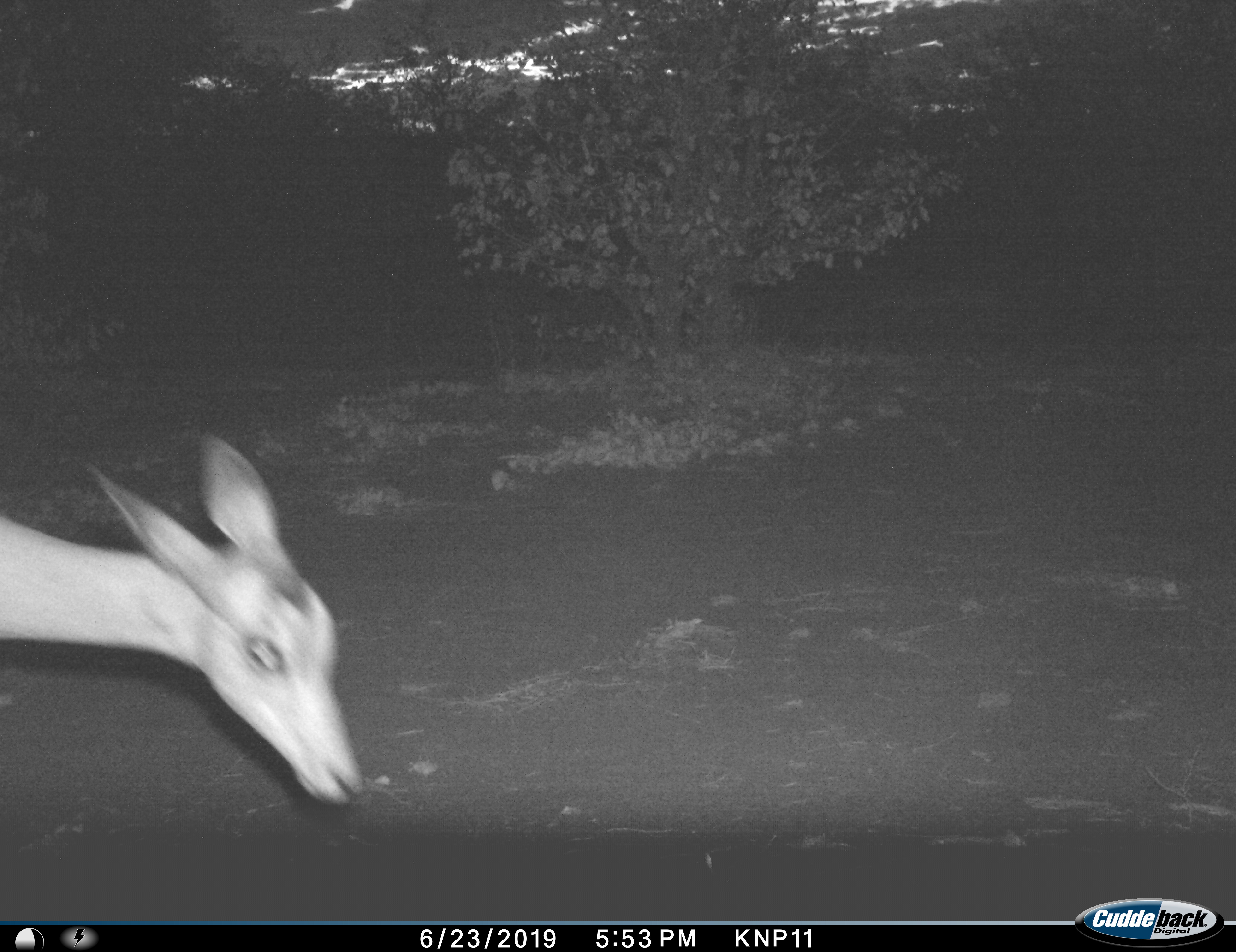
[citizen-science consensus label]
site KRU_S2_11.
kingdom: Animalia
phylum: Chordata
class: Mammalia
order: Artiodactyla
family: Bovidae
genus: Aepyceros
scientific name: Aepyceros melampus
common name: impala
Impala (Aepyceros melampus), count 1. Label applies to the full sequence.